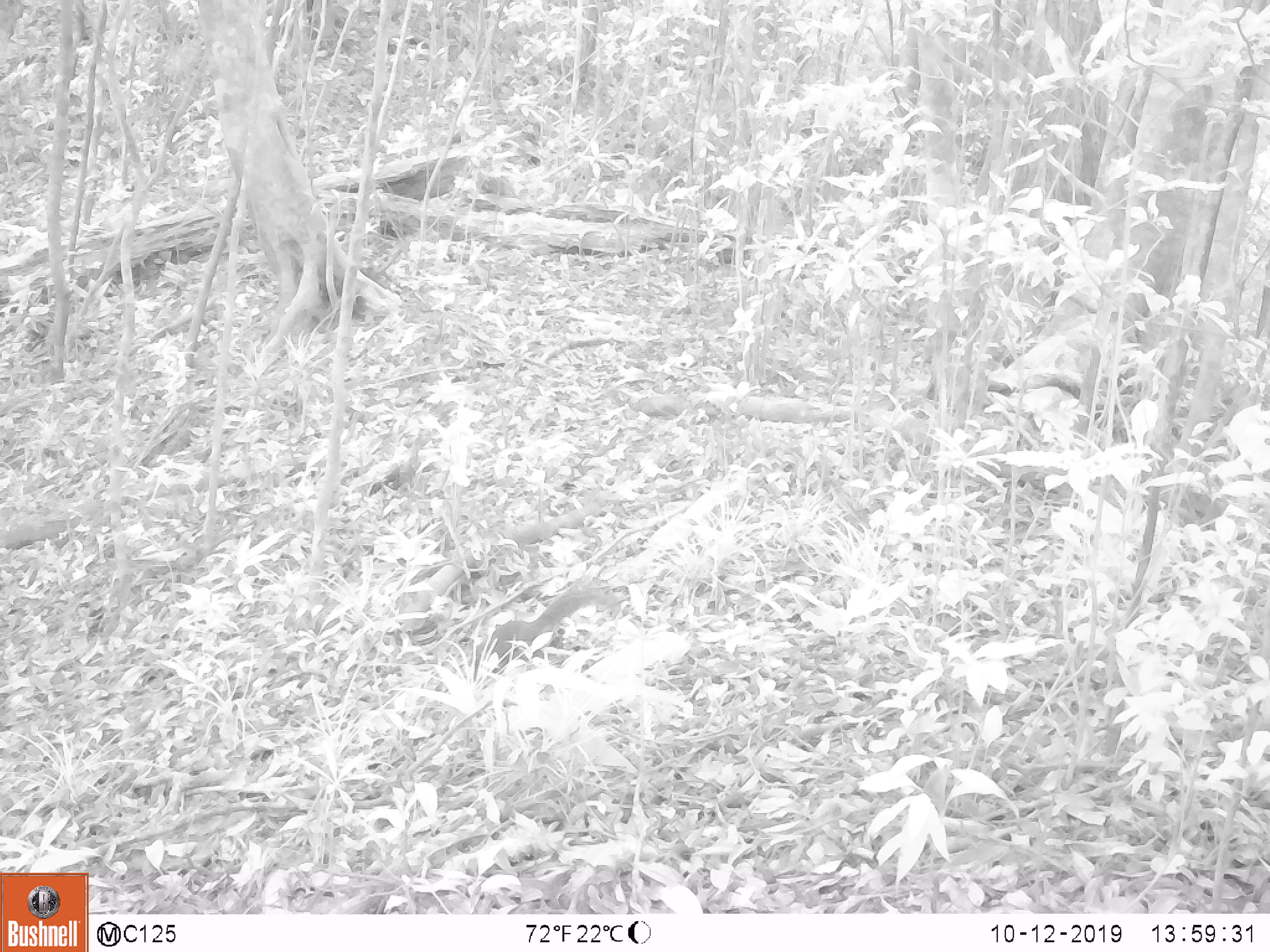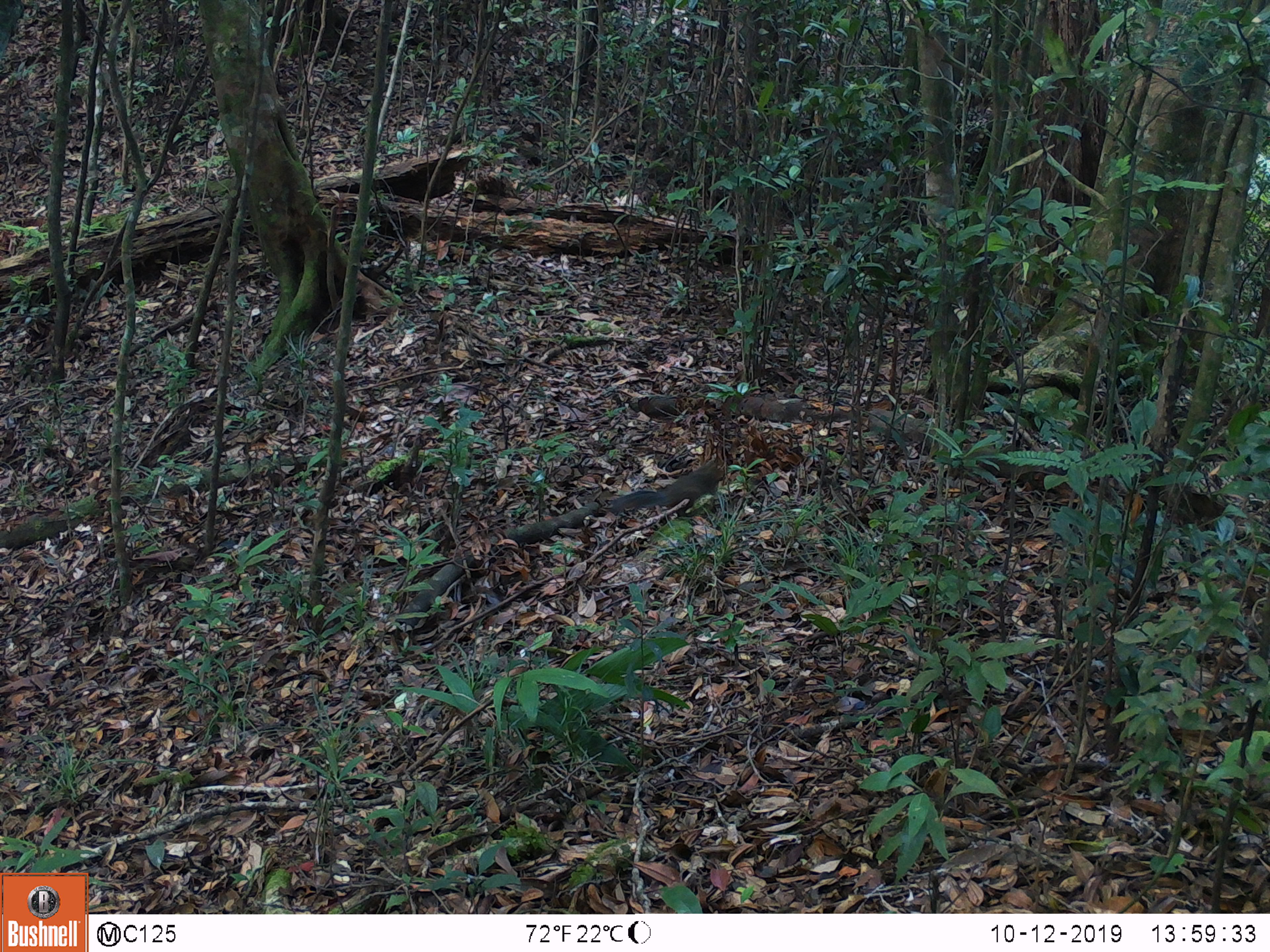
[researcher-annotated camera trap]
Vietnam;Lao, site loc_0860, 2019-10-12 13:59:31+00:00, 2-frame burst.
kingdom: Animalia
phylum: Chordata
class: Mammalia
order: Rodentia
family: Sciuridae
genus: Dremomys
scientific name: Dremomys rufigenis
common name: red-cheeked squirrel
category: red cheeked squirrel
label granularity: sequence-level